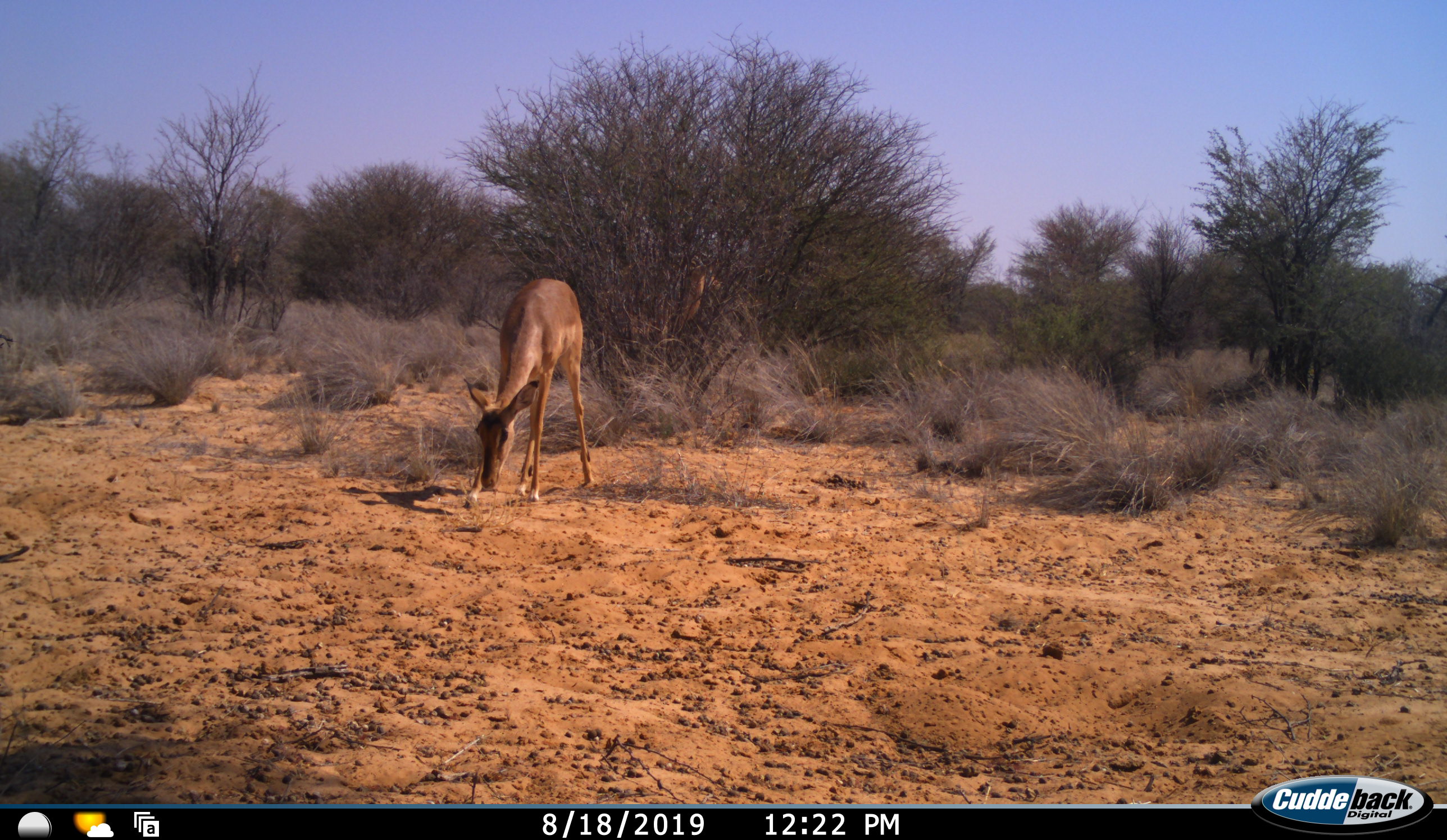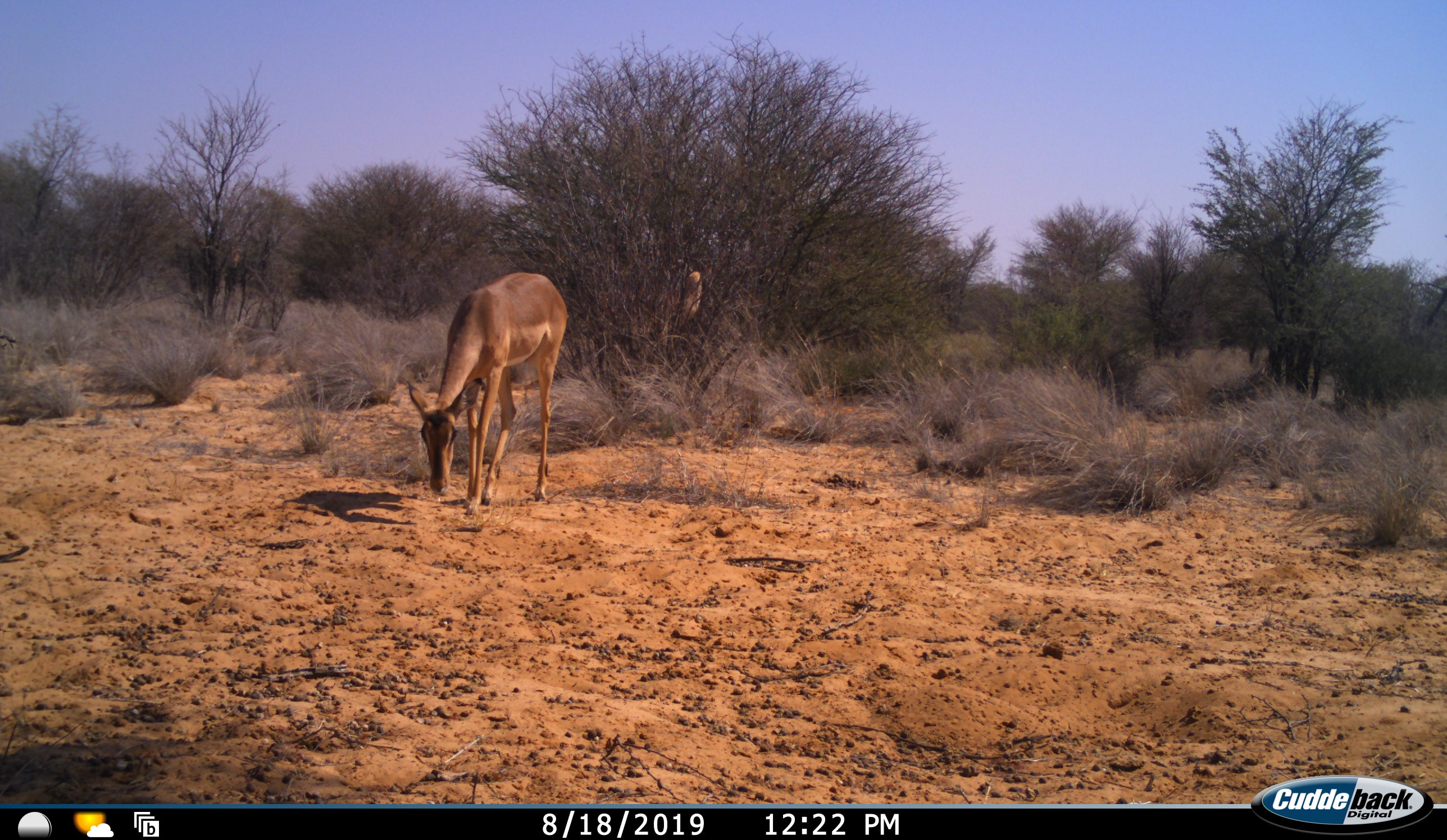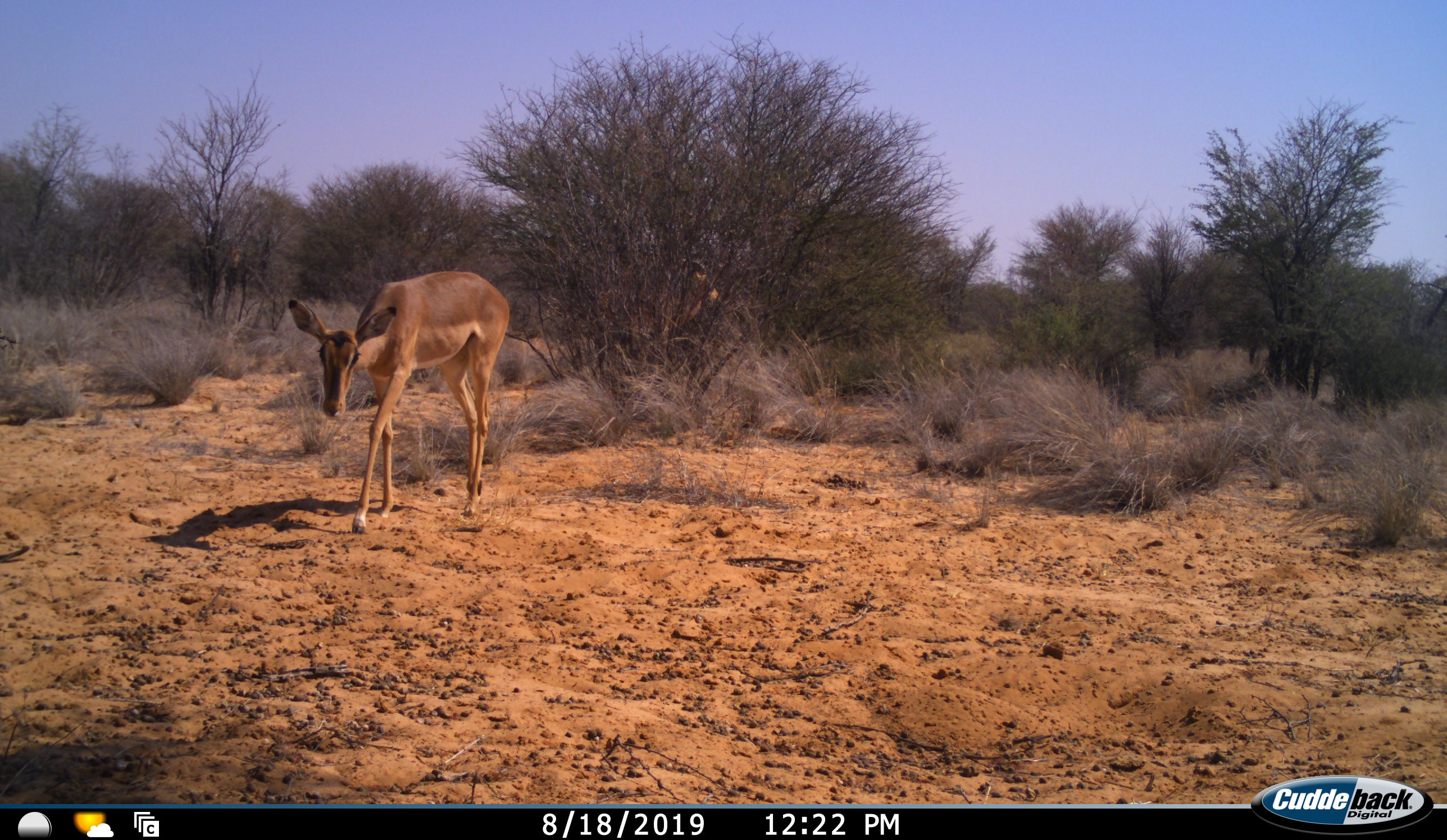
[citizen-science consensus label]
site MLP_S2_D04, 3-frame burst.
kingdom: Animalia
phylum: Chordata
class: Mammalia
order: Artiodactyla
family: Bovidae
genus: Aepyceros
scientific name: Aepyceros melampus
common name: impala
Impala (Aepyceros melampus), count 2. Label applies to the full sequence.